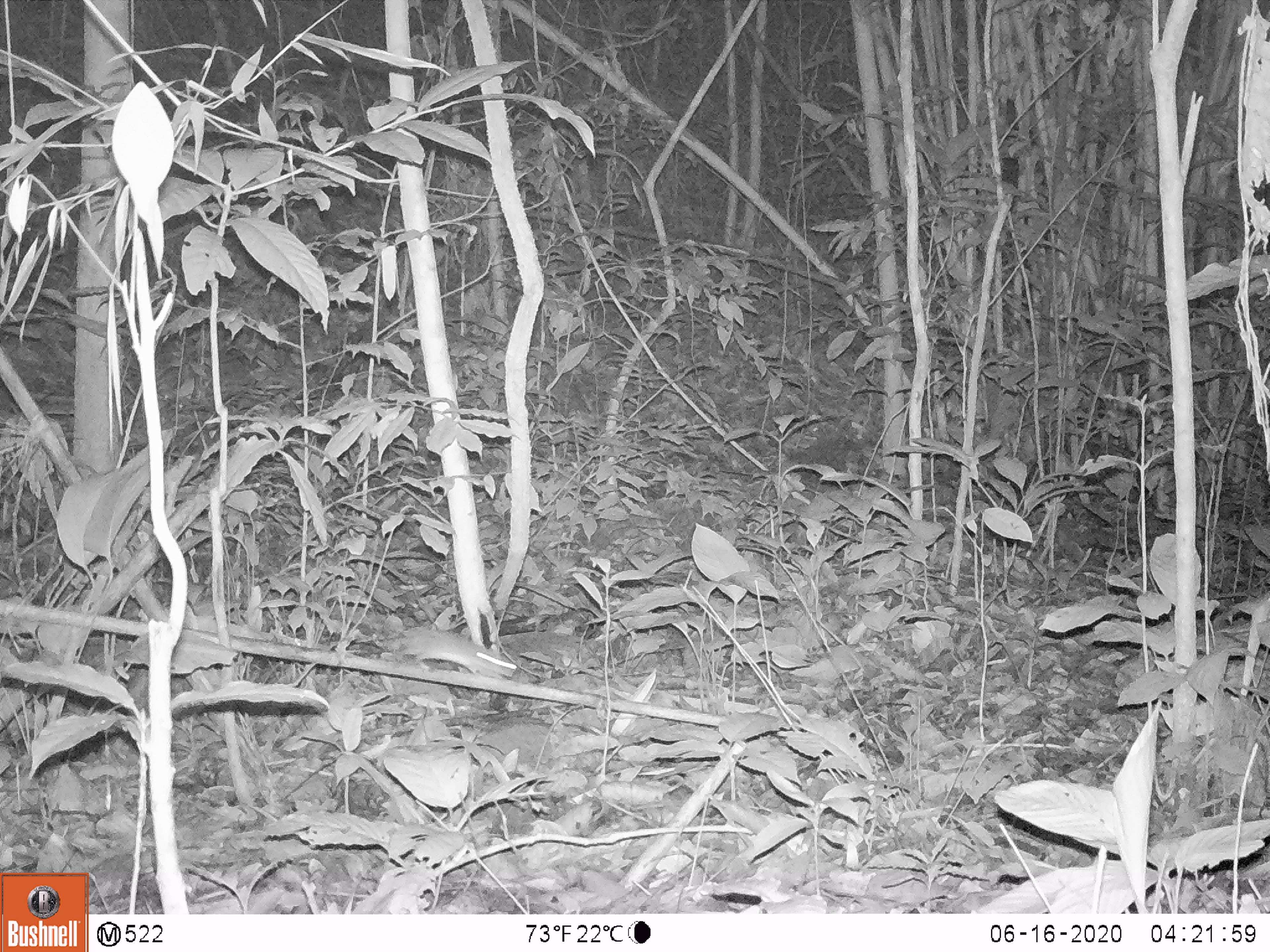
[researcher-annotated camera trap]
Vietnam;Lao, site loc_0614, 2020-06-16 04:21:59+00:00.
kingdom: Animalia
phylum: Chordata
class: Mammalia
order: Rodentia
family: Muridae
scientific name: Muridae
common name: old-world mice and rats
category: unidentified murid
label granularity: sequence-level